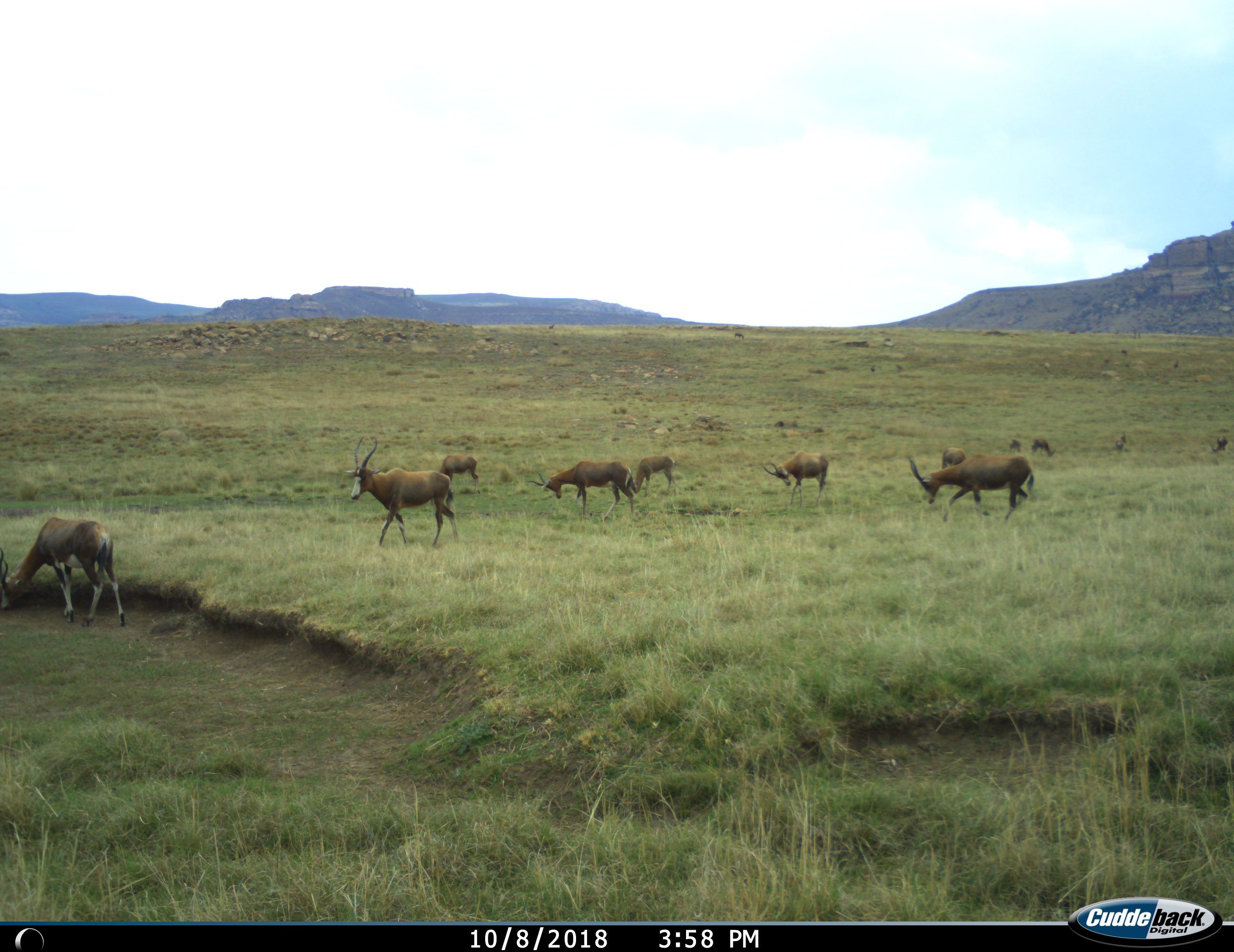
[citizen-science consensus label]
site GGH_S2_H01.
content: unidentified animal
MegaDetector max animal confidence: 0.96